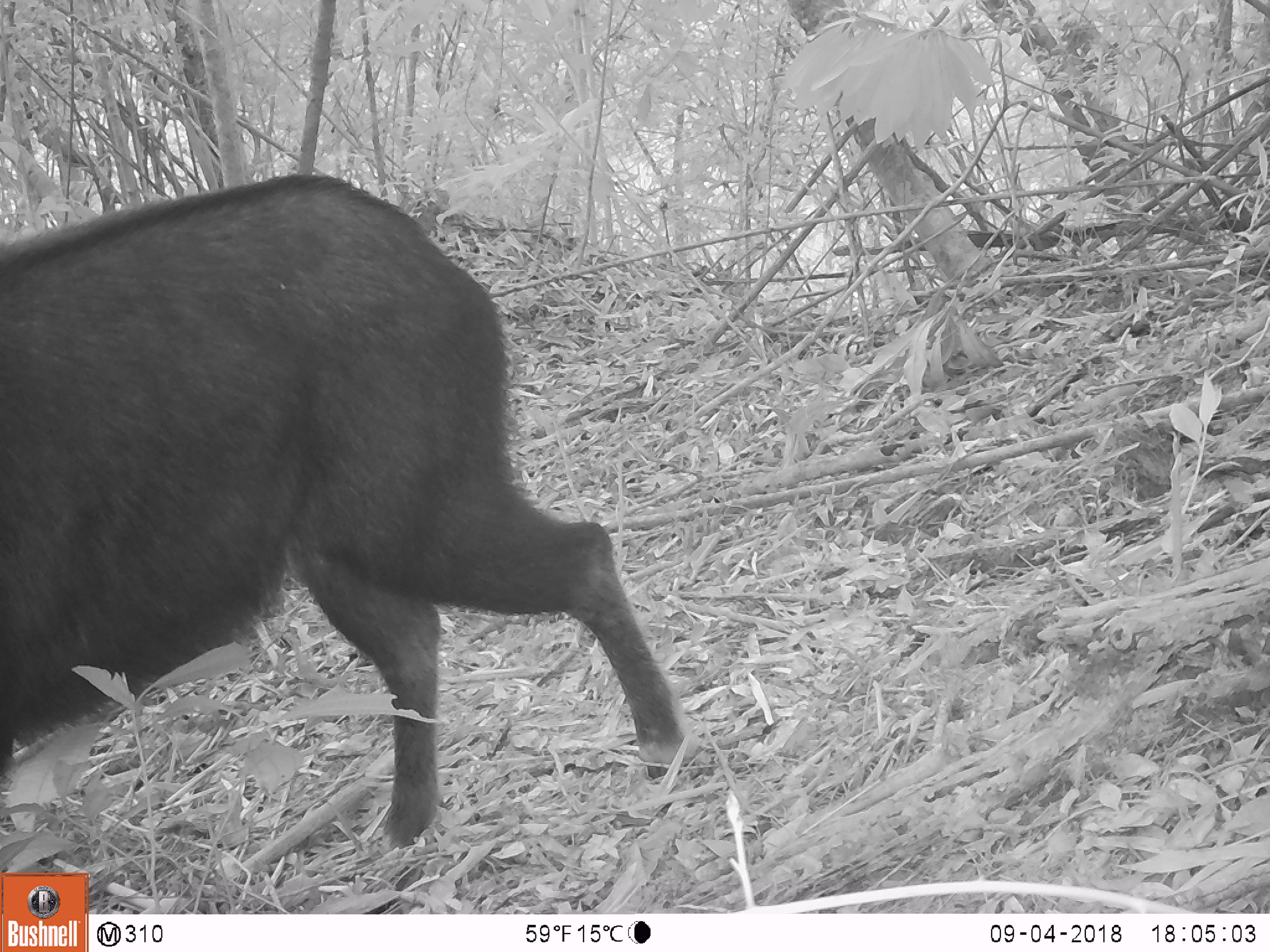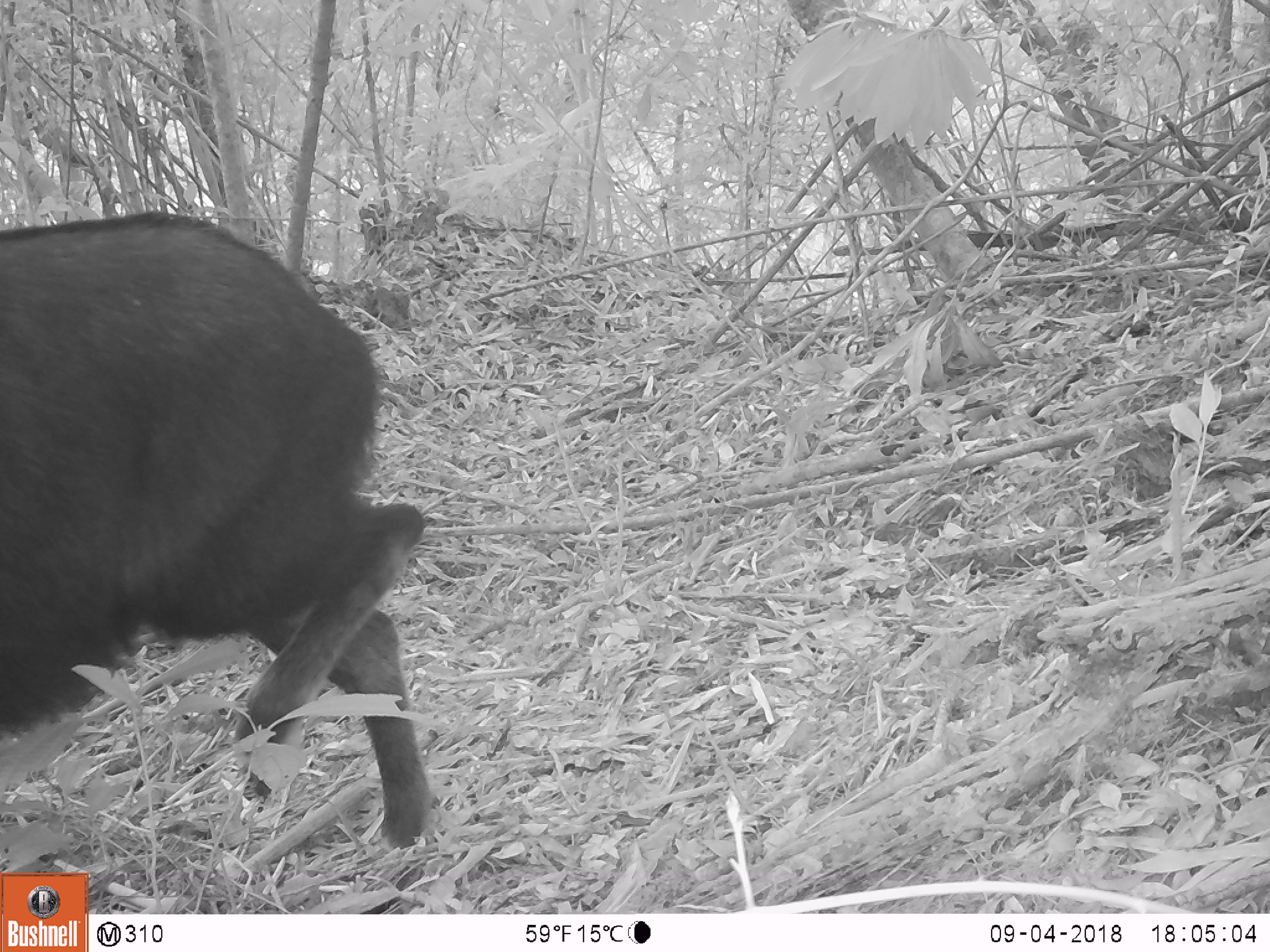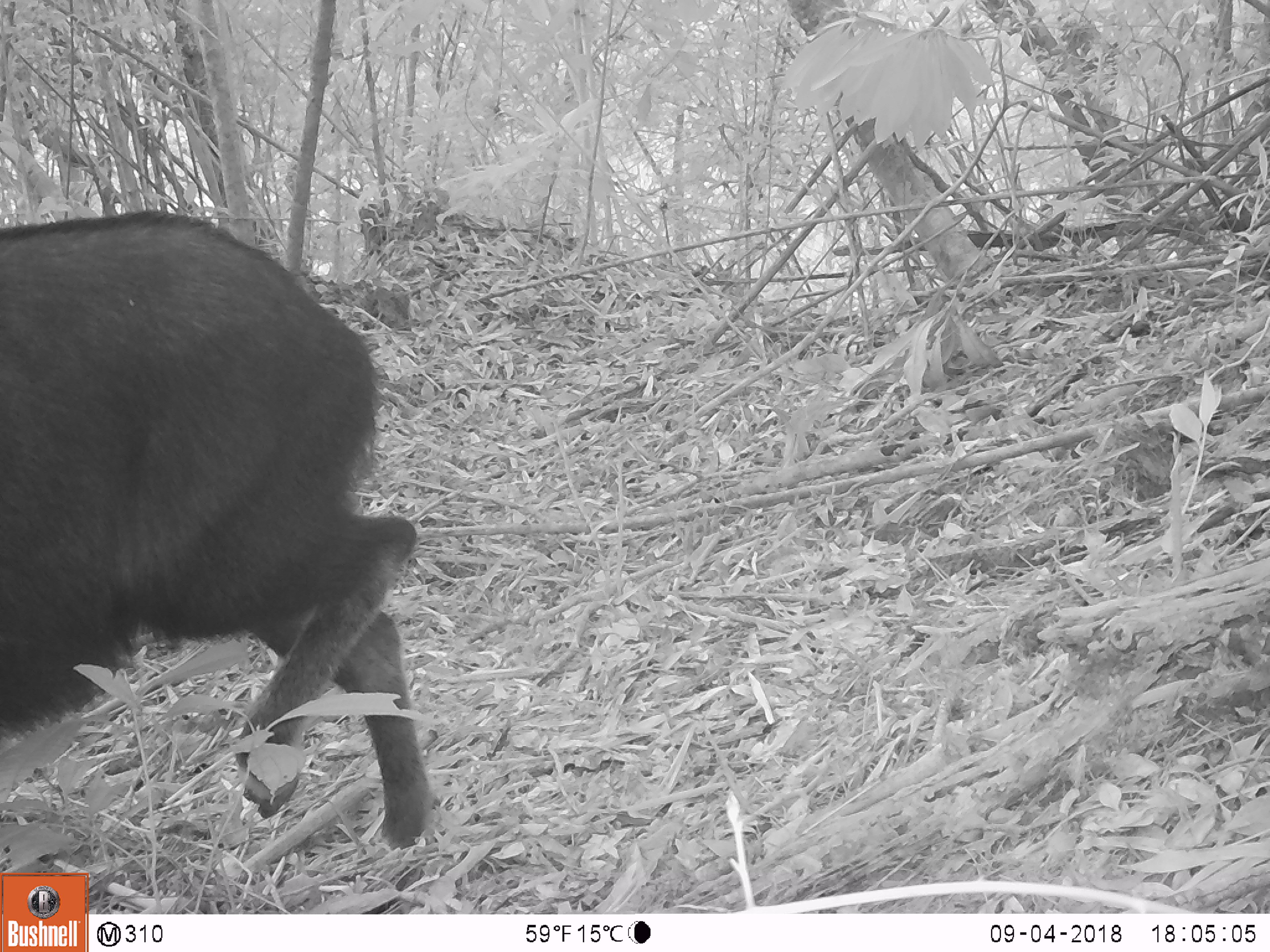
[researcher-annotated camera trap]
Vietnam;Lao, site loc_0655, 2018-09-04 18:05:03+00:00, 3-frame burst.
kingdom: Animalia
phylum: Chordata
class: Mammalia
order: Artiodactyla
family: Bovidae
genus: Capricornis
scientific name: Capricornis sumatraensis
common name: chinese serow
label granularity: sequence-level